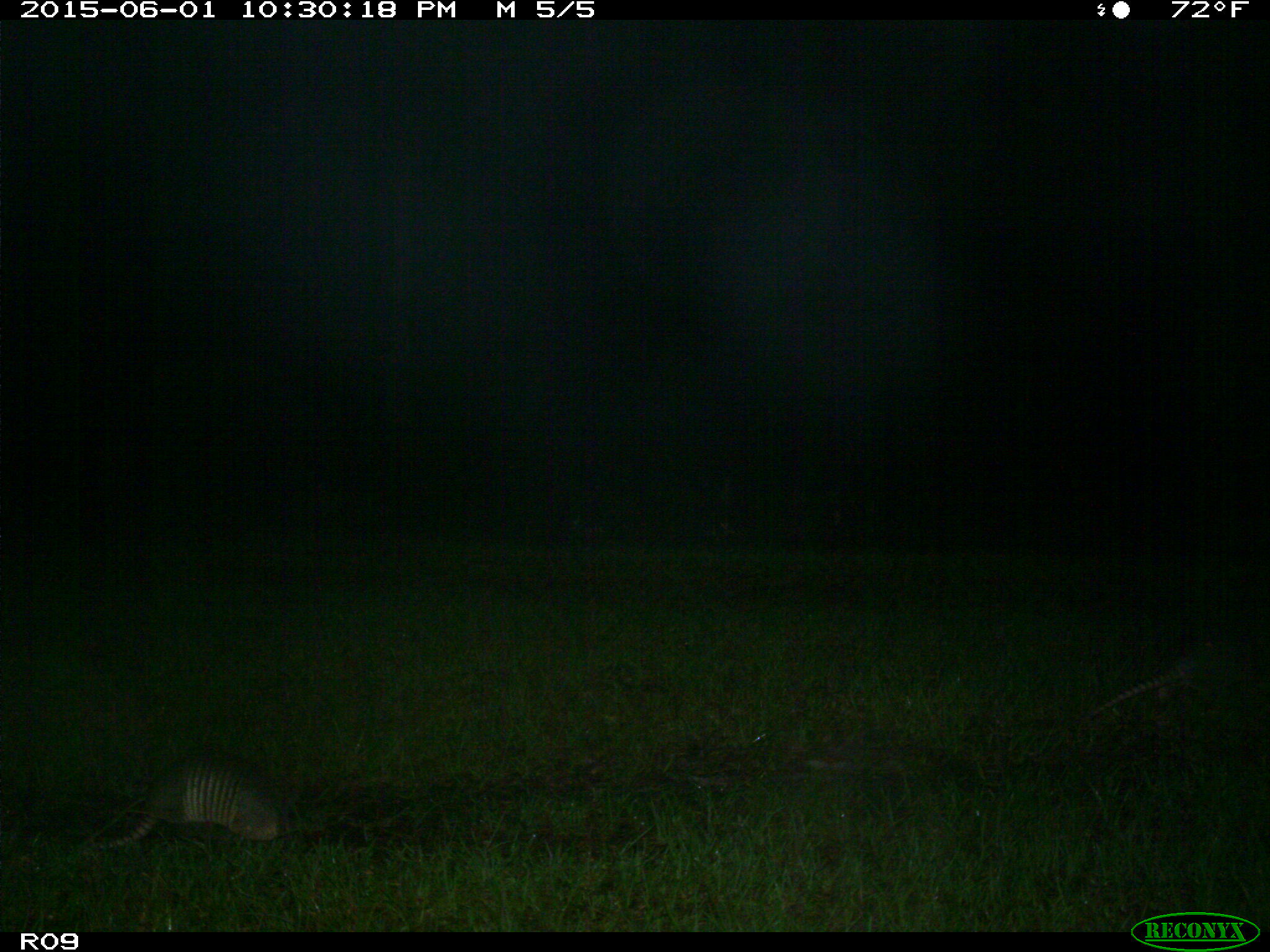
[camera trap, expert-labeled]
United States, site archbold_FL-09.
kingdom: Animalia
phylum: Chordata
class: Mammalia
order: Cingulata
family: Dasypodidae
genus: Dasypus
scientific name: Dasypus novemcinctus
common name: nine-banded armadillo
Dasypus novemcinctus (nine-banded armadillo).